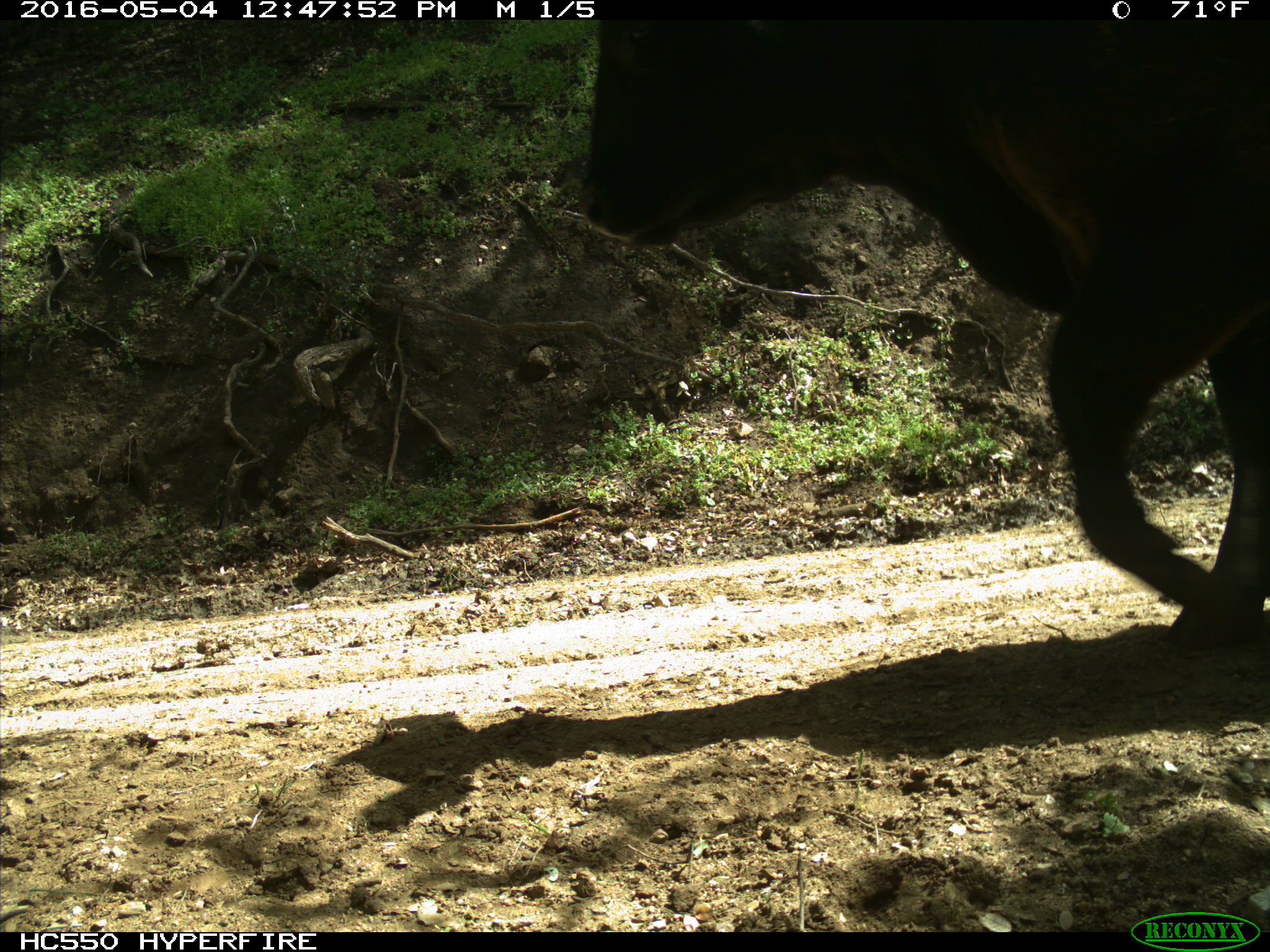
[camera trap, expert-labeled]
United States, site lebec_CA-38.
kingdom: Animalia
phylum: Chordata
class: Mammalia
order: Artiodactyla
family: Bovidae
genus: Bos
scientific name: Bos taurus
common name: domestic cow